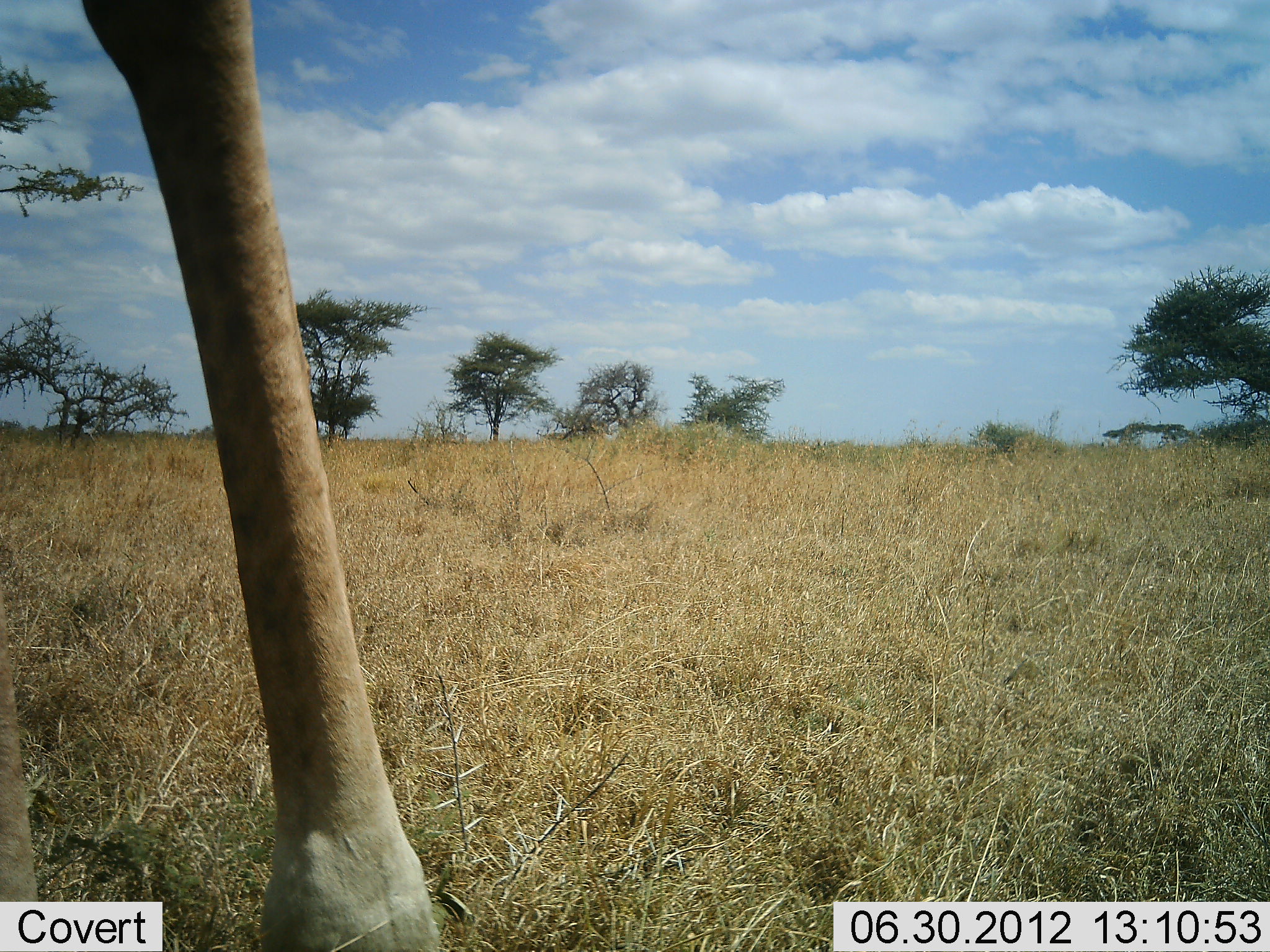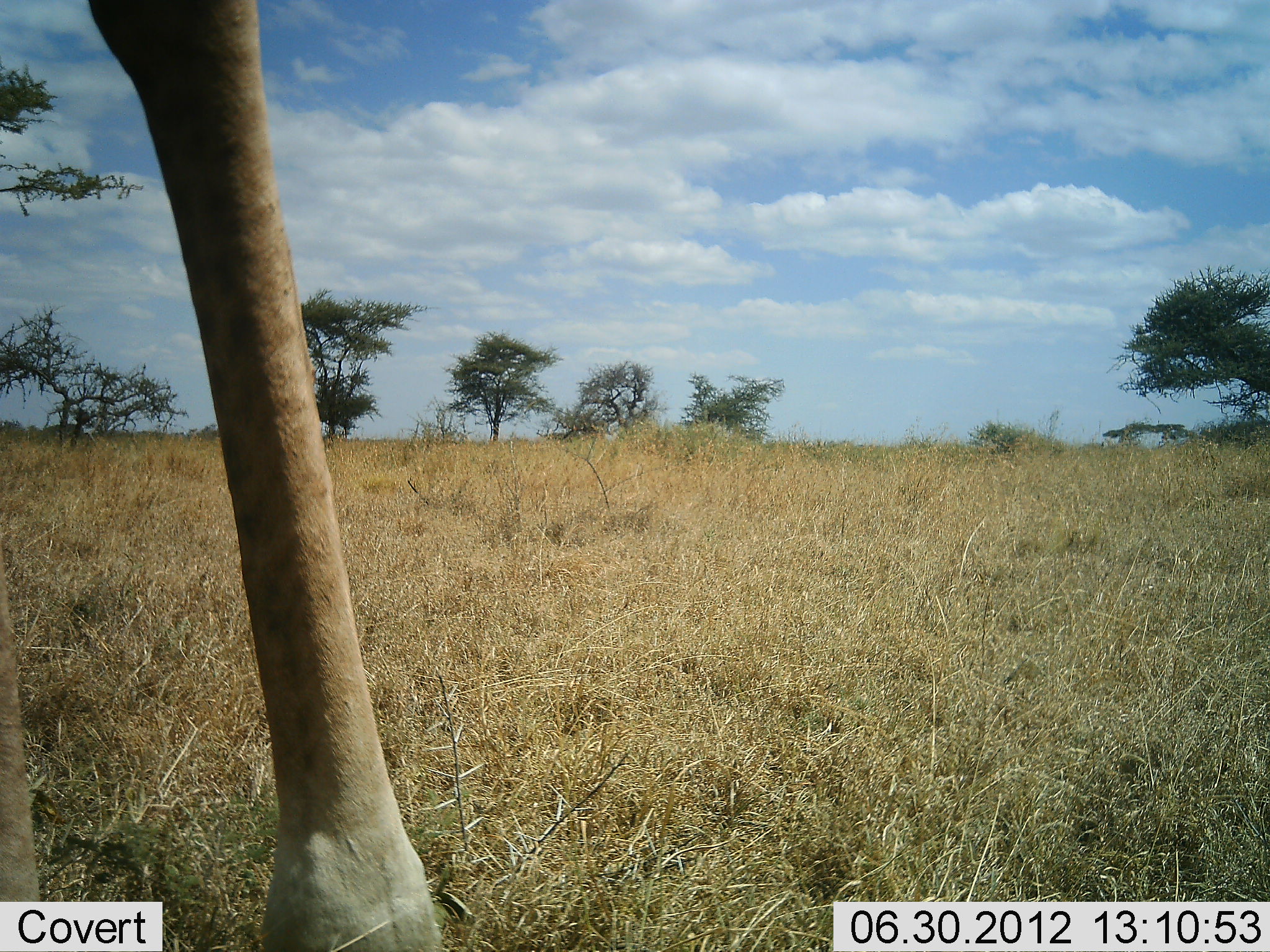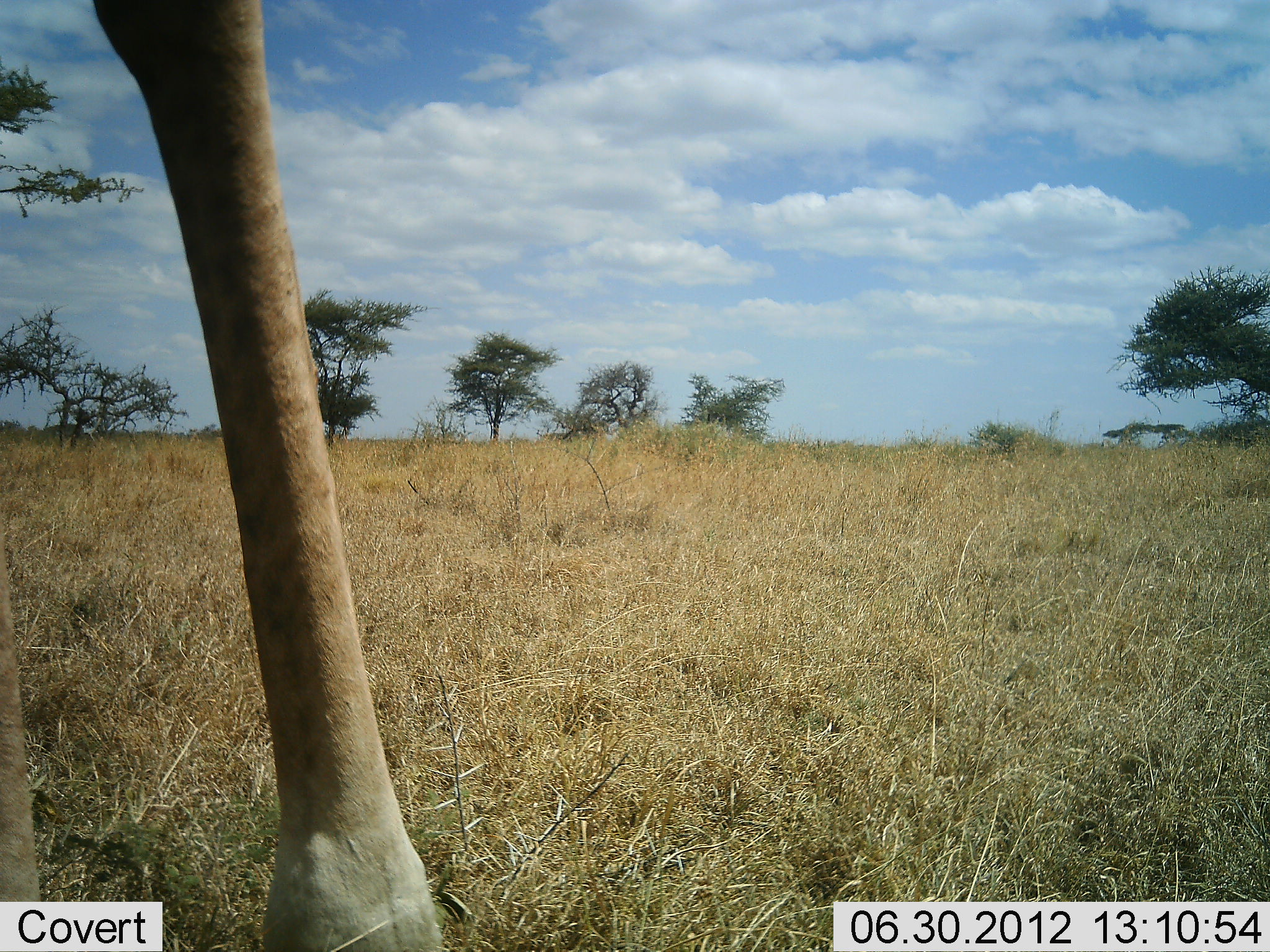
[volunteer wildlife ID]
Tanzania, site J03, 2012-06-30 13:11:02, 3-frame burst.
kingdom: Animalia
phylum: Chordata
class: Mammalia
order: Artiodactyla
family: Giraffidae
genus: Giraffa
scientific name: Giraffa camelopardalis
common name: giraffe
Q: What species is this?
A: Giraffe (Giraffa camelopardalis).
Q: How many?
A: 1.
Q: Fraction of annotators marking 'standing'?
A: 100%.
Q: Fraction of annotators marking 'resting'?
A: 0%.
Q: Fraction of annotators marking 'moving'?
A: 0%.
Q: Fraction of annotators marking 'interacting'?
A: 0%.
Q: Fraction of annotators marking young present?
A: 0%.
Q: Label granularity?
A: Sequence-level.